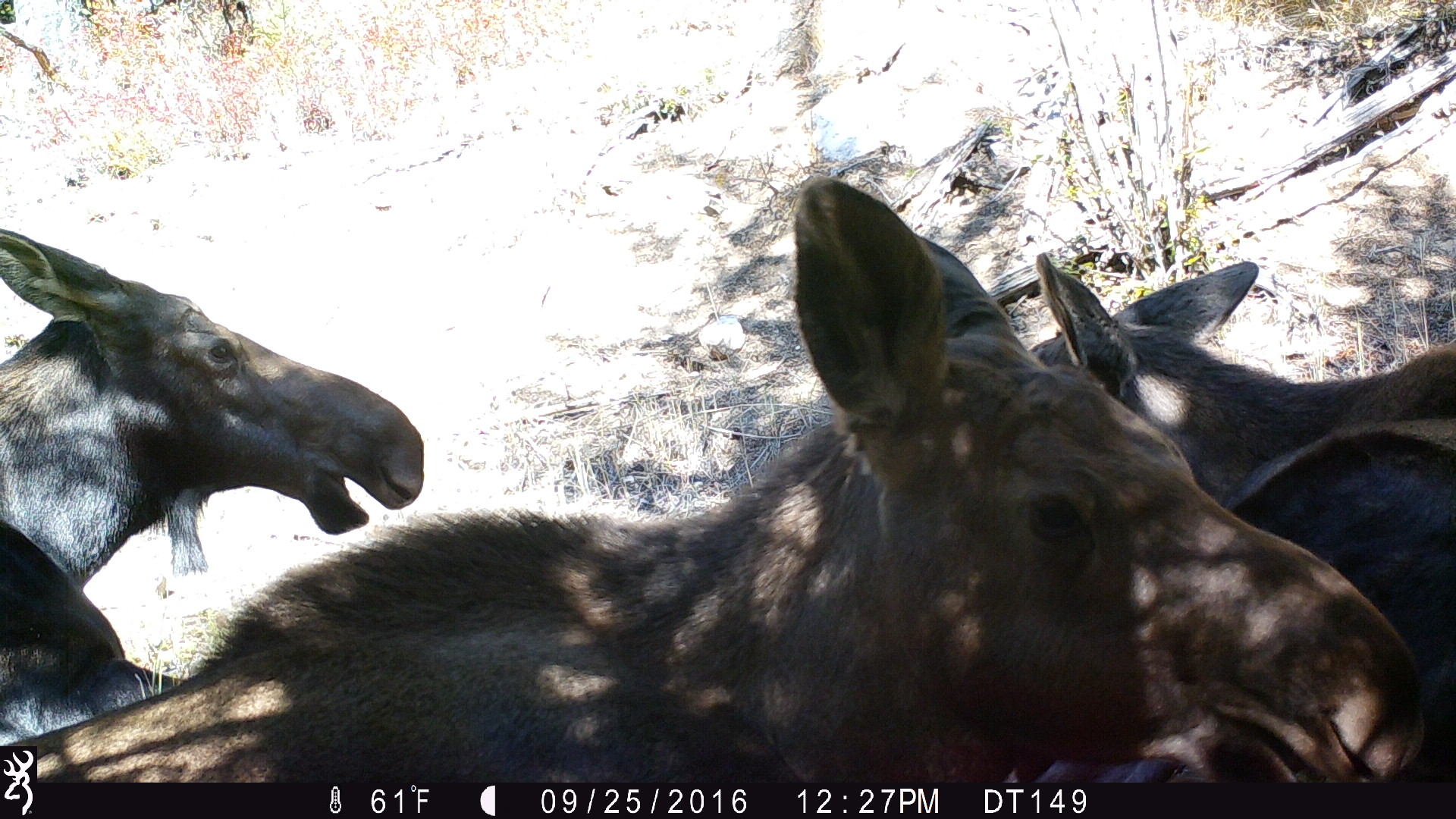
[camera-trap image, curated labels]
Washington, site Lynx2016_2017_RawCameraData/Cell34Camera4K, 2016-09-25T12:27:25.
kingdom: Animalia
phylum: Chordata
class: Mammalia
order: Artiodactyla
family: Cervidae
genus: Alces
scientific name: Alces alces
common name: moose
Alces alces (moose). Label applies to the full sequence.